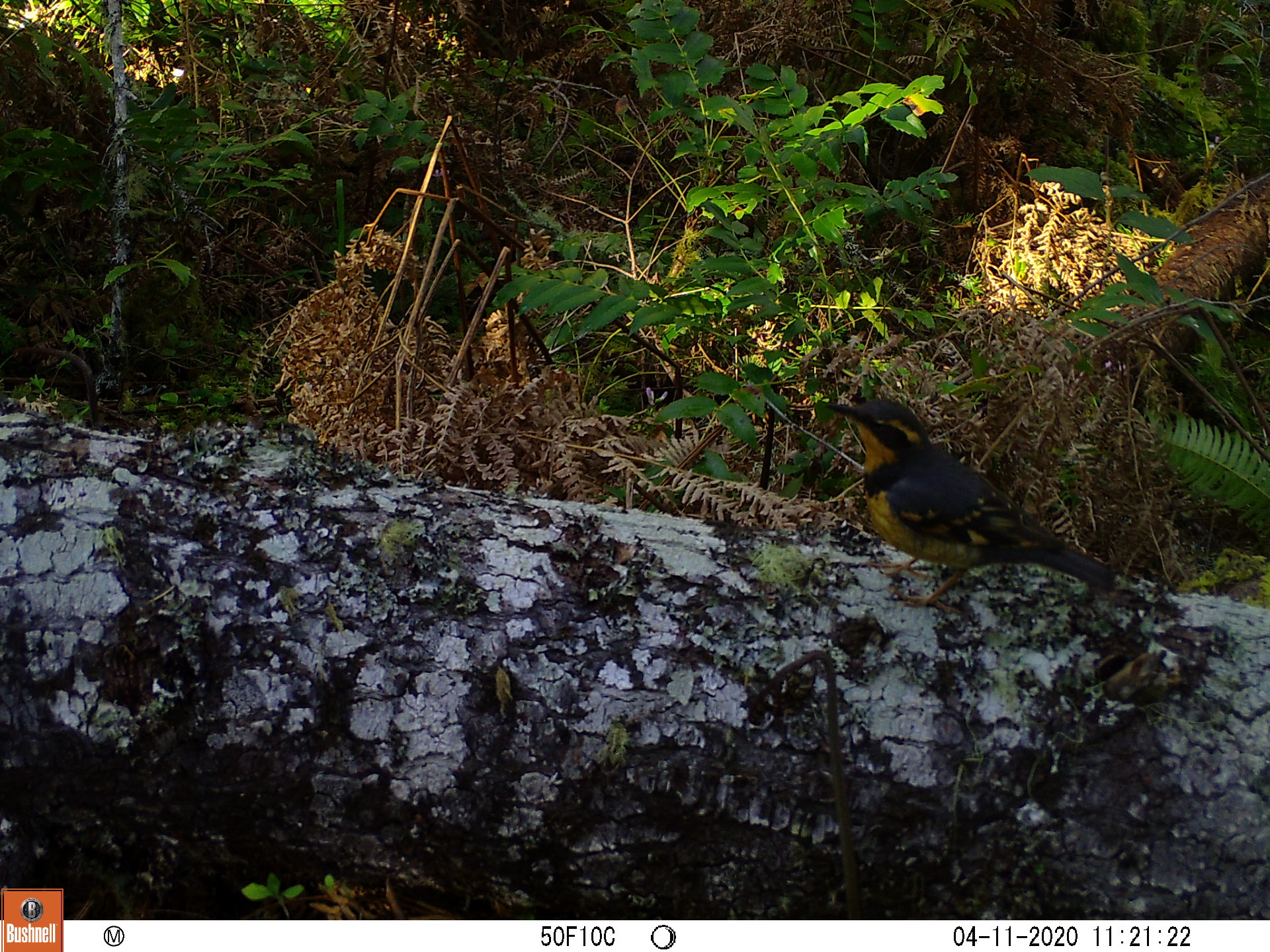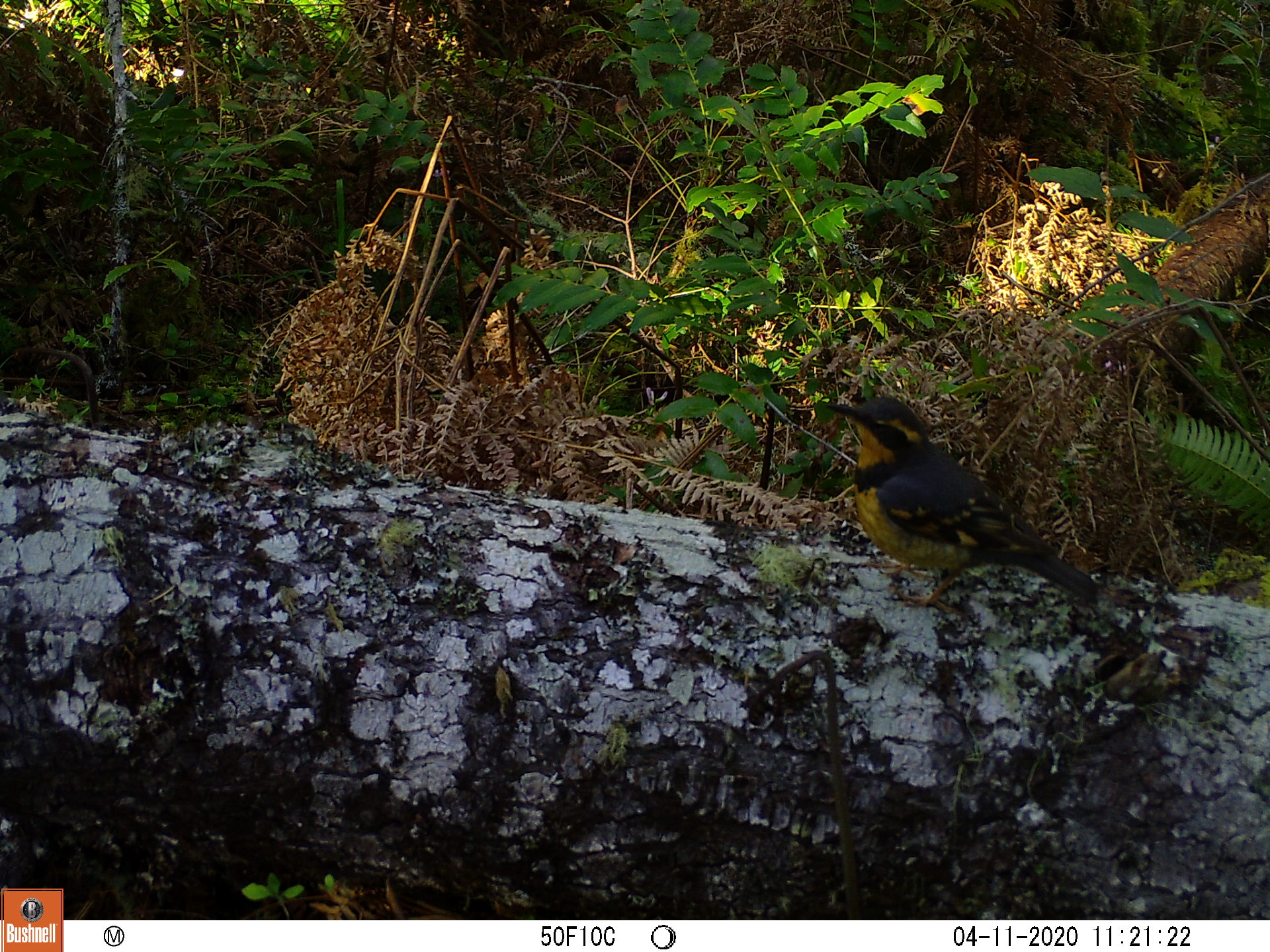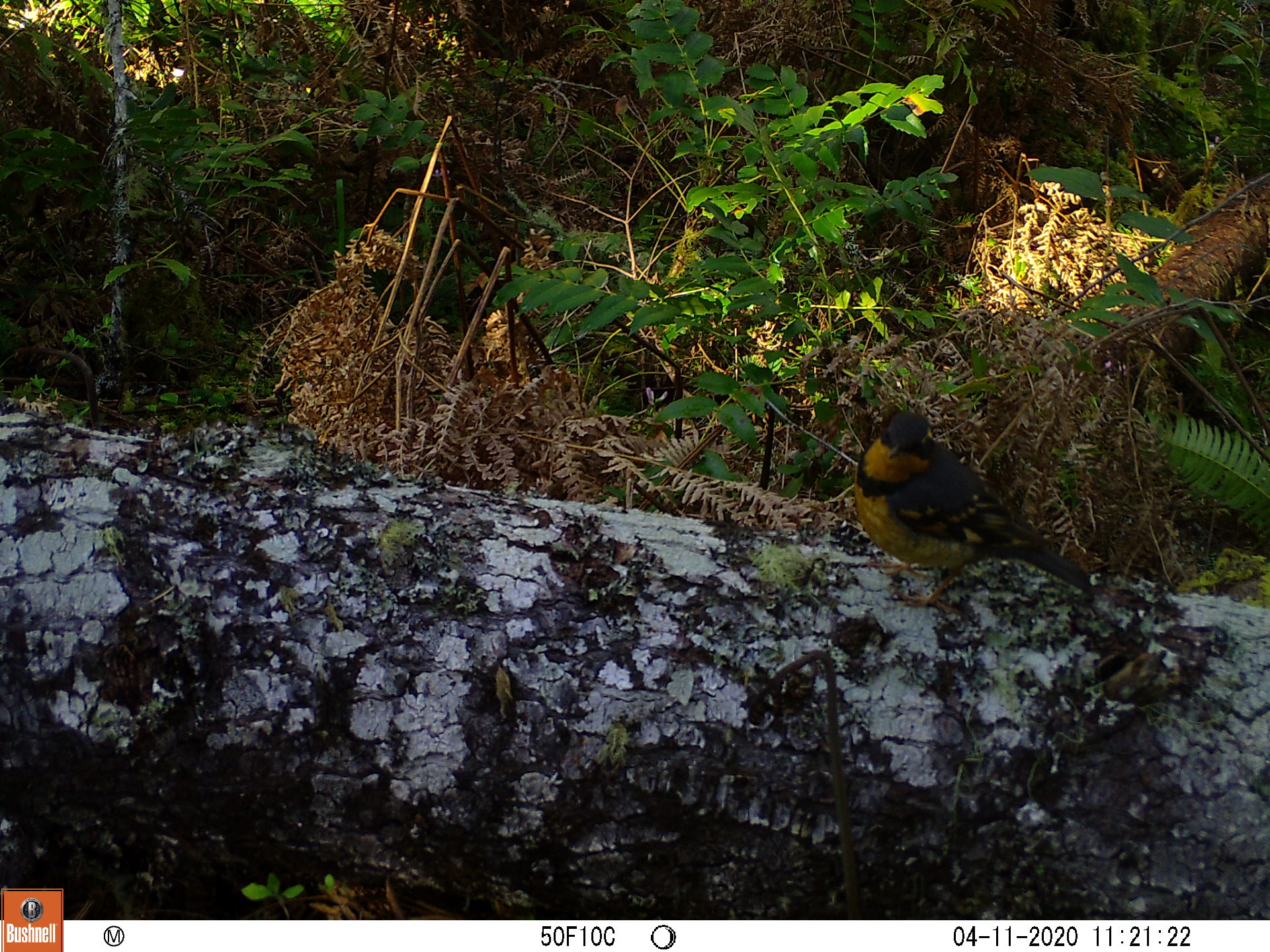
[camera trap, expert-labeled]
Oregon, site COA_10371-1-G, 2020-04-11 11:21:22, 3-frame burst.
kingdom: Animalia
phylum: Chordata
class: Aves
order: Passeriformes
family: Turdidae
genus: Ixoreus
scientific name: Ixoreus naevius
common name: varied thrush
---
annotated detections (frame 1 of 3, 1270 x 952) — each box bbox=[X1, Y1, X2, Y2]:
varied thrush: bbox=[821, 398, 1124, 596]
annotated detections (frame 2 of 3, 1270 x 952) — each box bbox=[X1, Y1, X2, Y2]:
varied thrush: bbox=[824, 394, 1104, 614]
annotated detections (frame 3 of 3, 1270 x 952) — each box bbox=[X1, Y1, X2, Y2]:
varied thrush: bbox=[851, 406, 1094, 602]